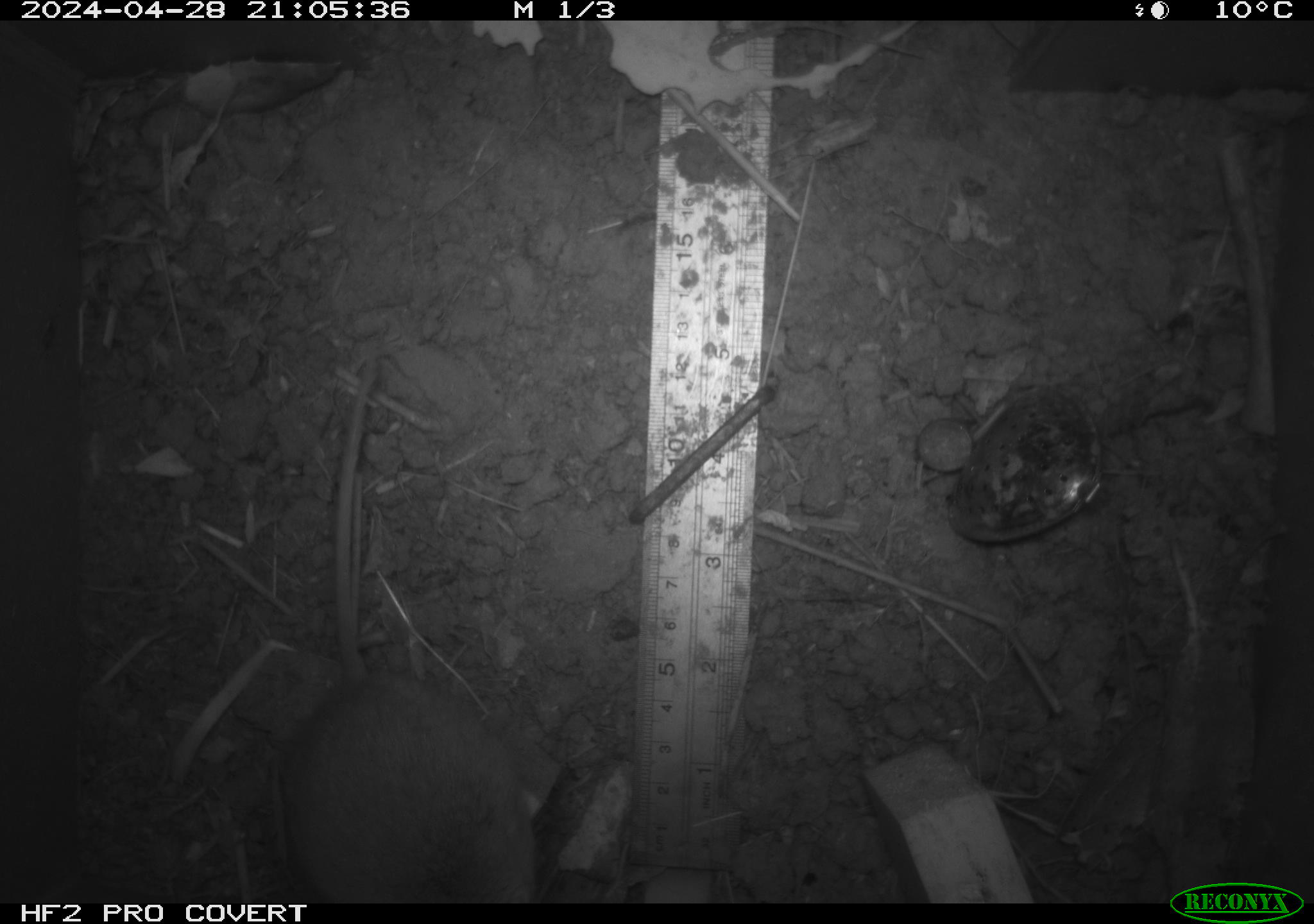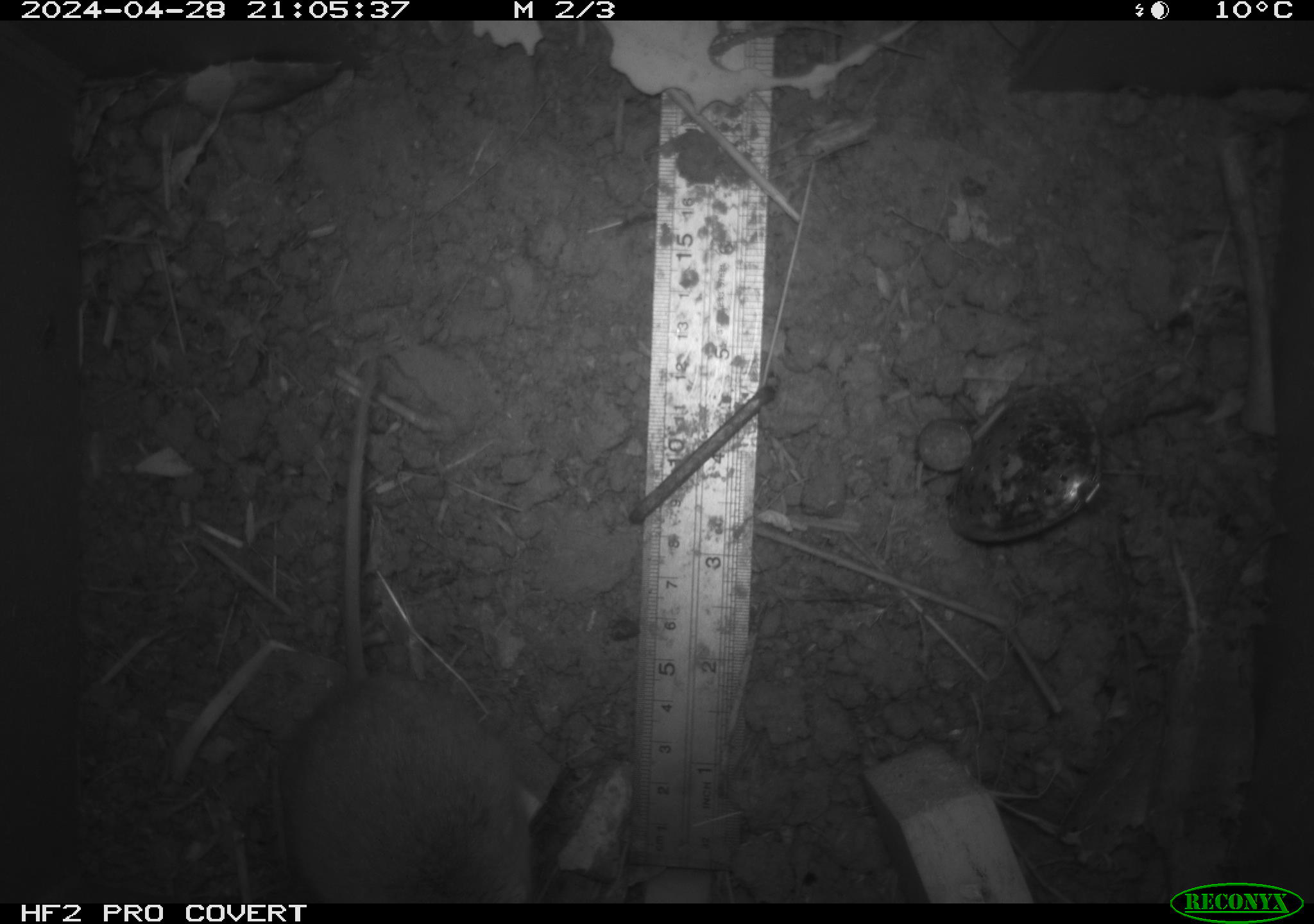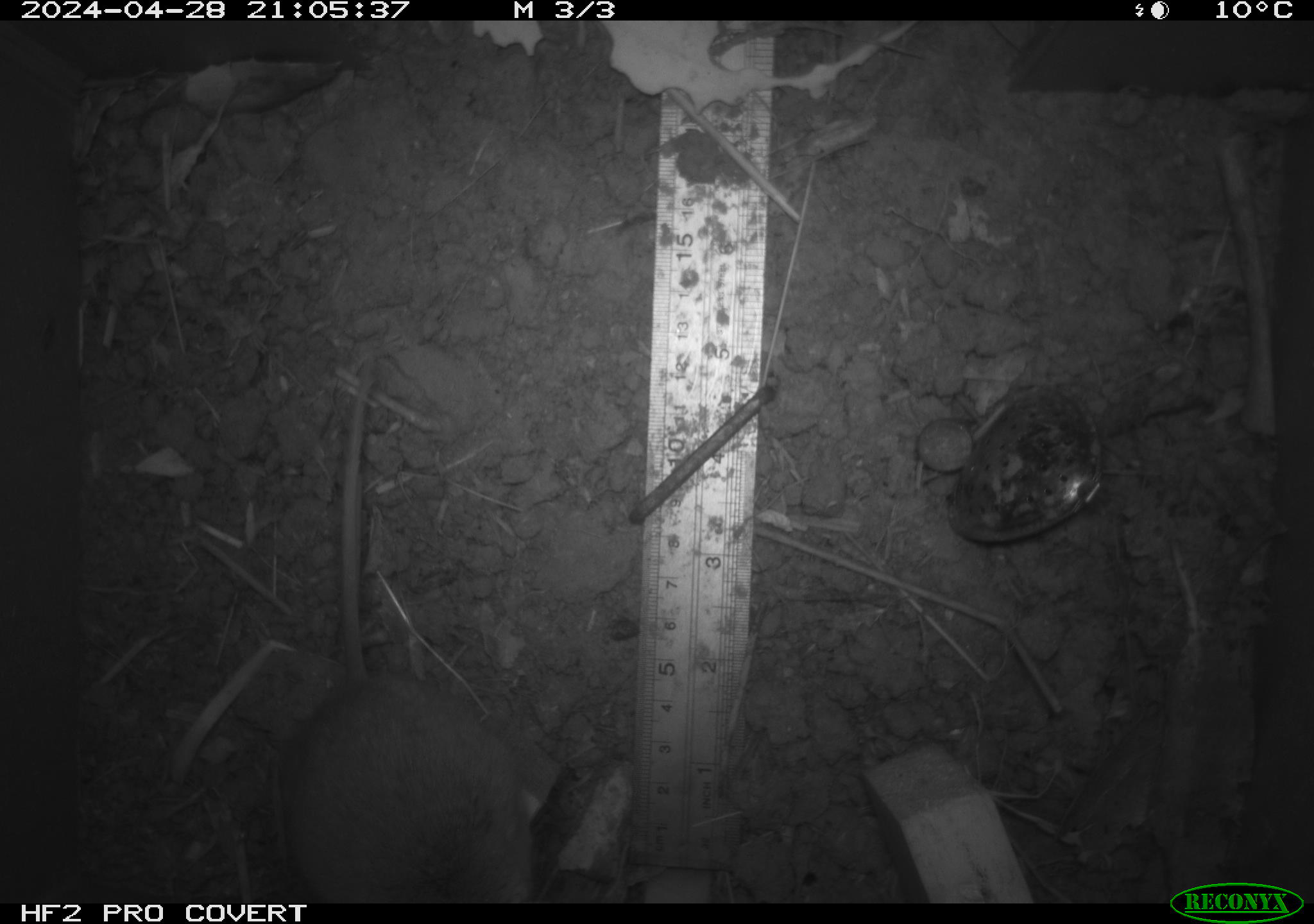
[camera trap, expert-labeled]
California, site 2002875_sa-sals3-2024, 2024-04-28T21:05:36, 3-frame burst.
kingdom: Animalia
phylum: Chordata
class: Mammalia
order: Rodentia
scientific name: Rodentia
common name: rodent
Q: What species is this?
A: Rodent (Rodentia).